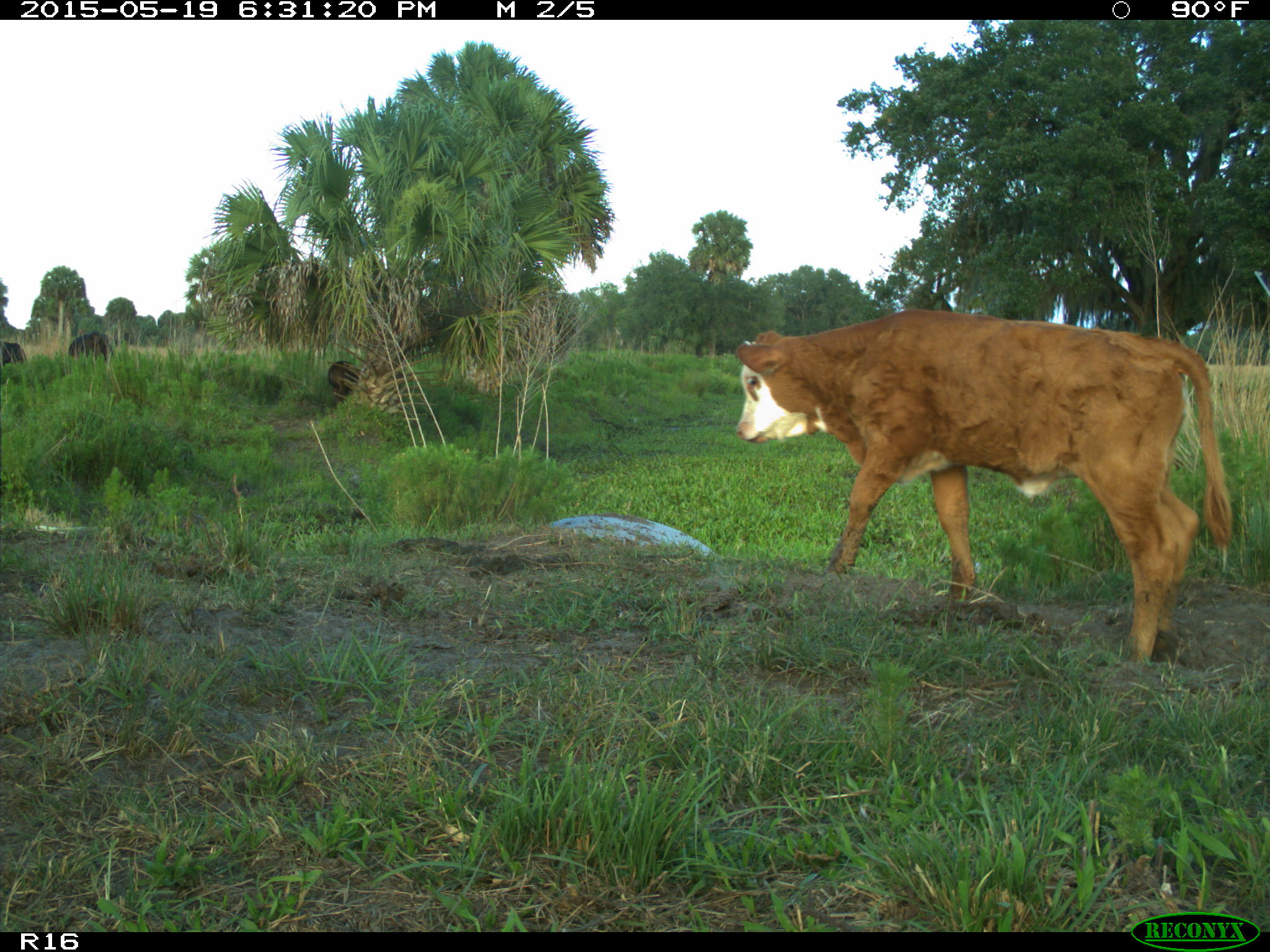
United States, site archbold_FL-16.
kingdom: Animalia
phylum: Chordata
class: Mammalia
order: Artiodactyla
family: Bovidae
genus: Bos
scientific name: Bos taurus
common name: domestic cow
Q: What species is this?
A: Bos taurus (domestic cow).